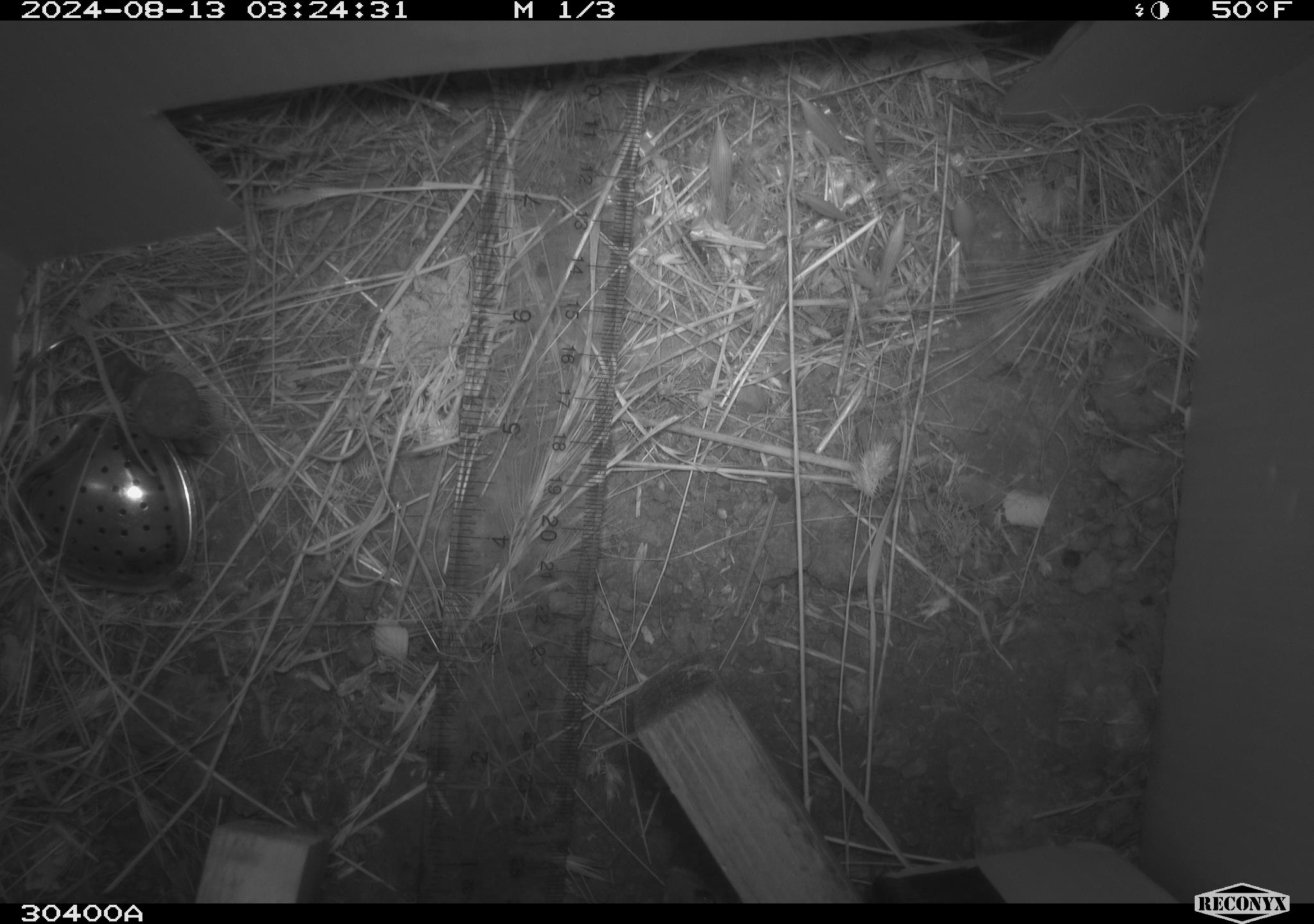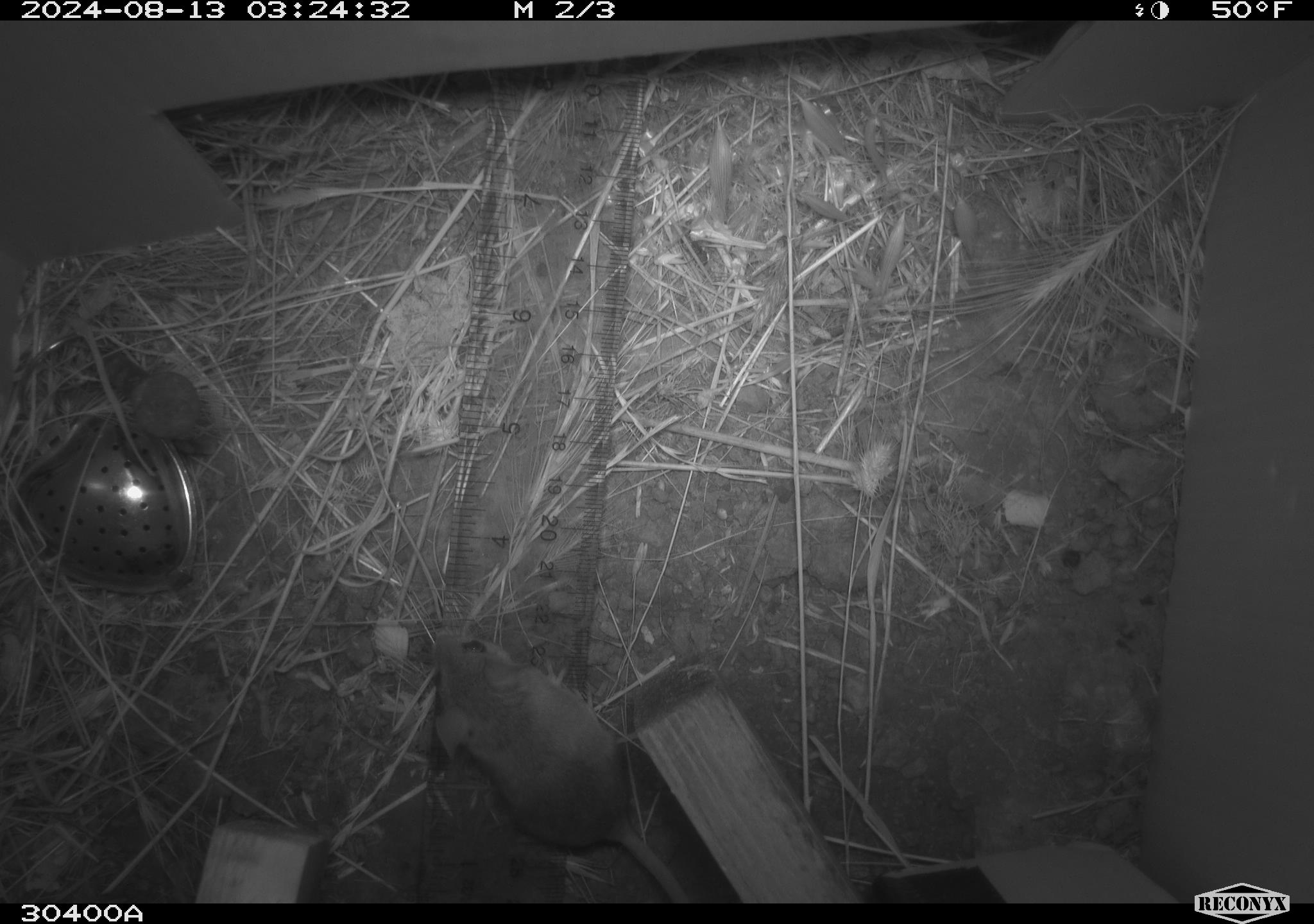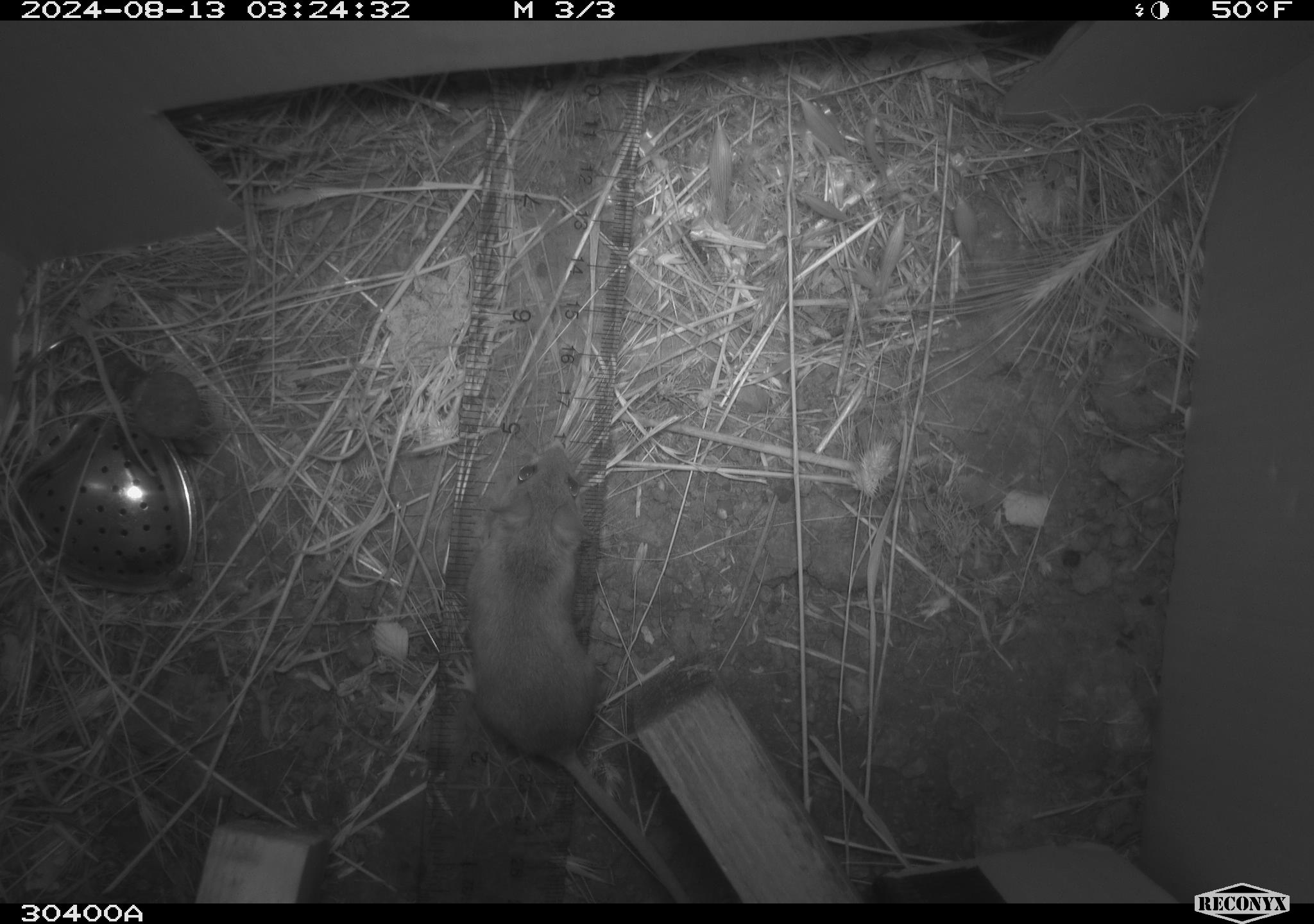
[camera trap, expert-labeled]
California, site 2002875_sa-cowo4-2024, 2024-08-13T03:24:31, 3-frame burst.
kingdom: Animalia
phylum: Chordata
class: Mammalia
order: Rodentia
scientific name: Rodentia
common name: mouse species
Mouse species (Rodentia).